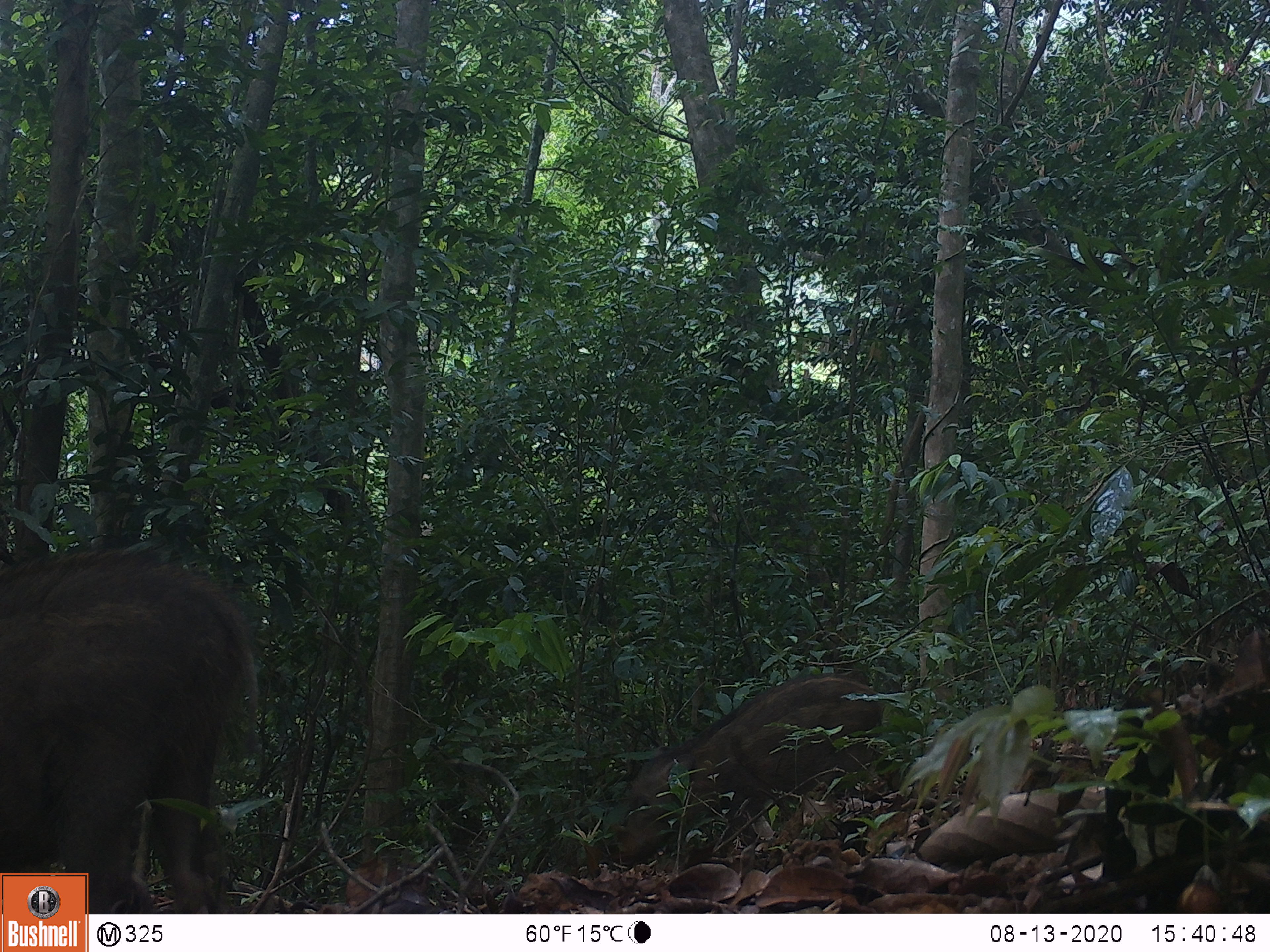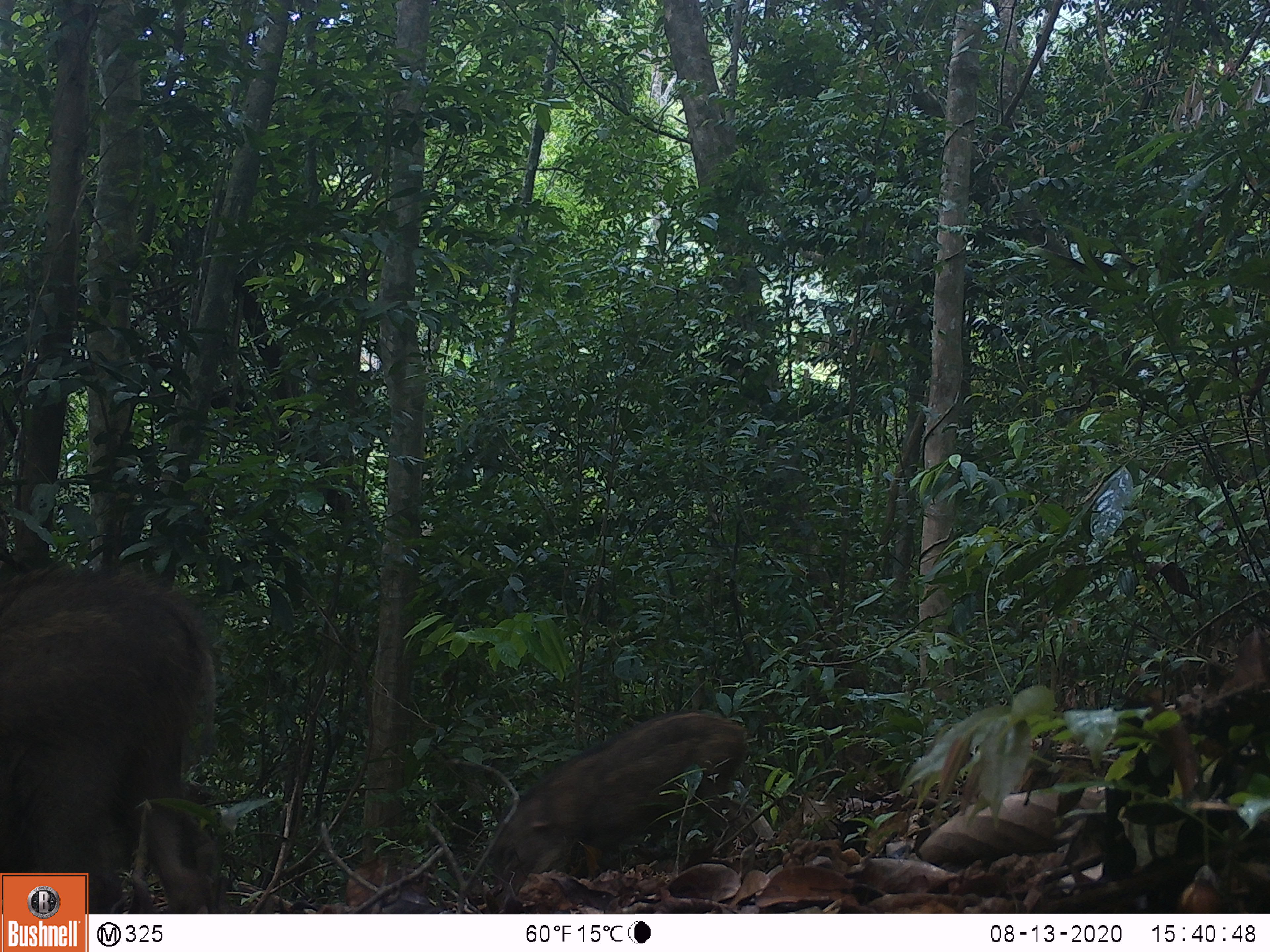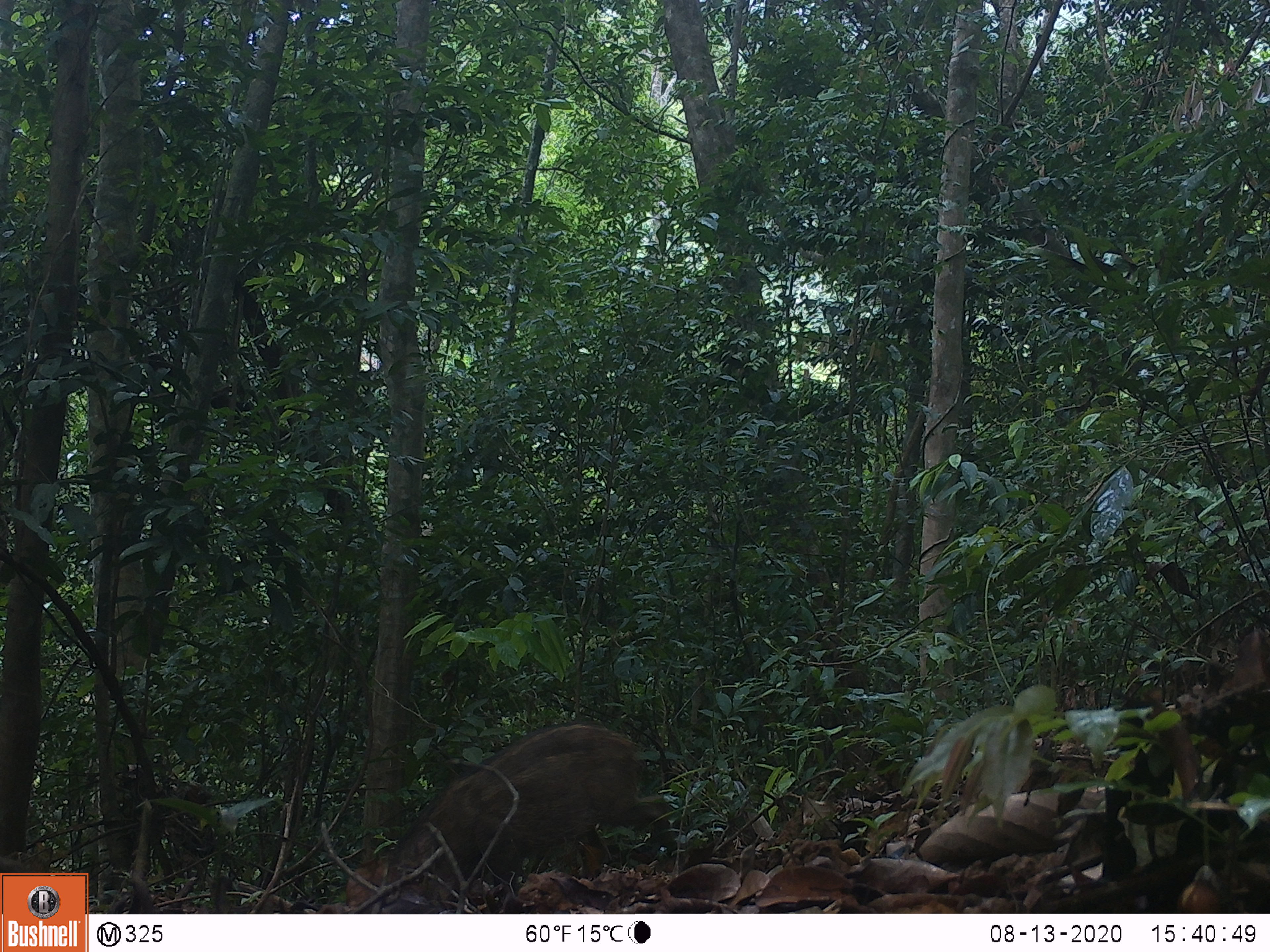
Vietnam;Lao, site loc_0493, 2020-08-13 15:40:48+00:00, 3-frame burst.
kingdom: Animalia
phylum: Chordata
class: Mammalia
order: Artiodactyla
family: Suidae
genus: Sus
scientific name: Sus scrofa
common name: eurasian wild pig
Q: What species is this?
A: Eurasian wild pig (Sus scrofa).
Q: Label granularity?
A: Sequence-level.